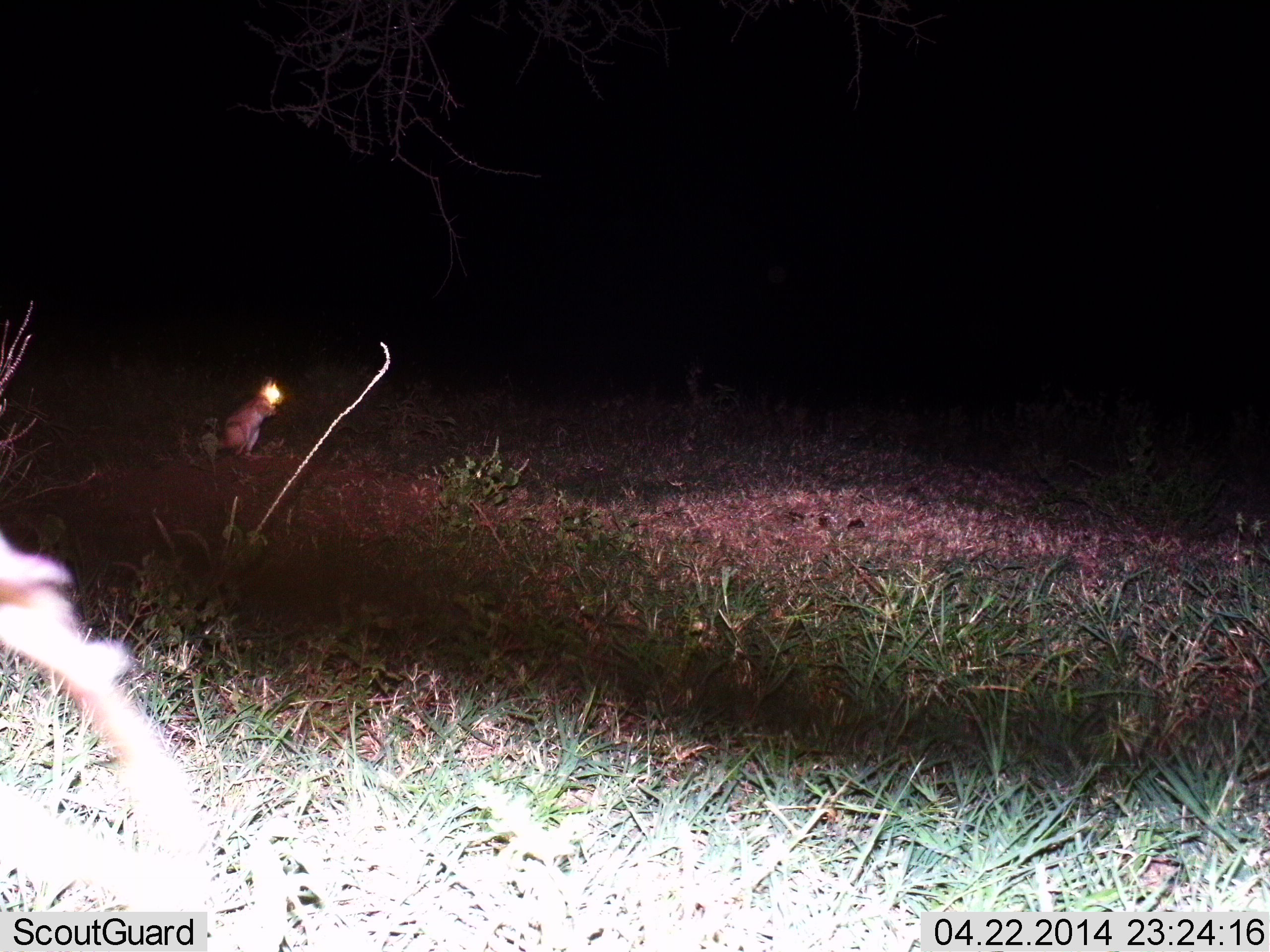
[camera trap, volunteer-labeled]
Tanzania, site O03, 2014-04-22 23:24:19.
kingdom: Animalia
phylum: Chordata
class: Mammalia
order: Rodentia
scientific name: Rodentia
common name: rodents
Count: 1.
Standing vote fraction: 100%.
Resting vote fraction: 0%.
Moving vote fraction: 0%.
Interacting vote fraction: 0%.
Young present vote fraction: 0%.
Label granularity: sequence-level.